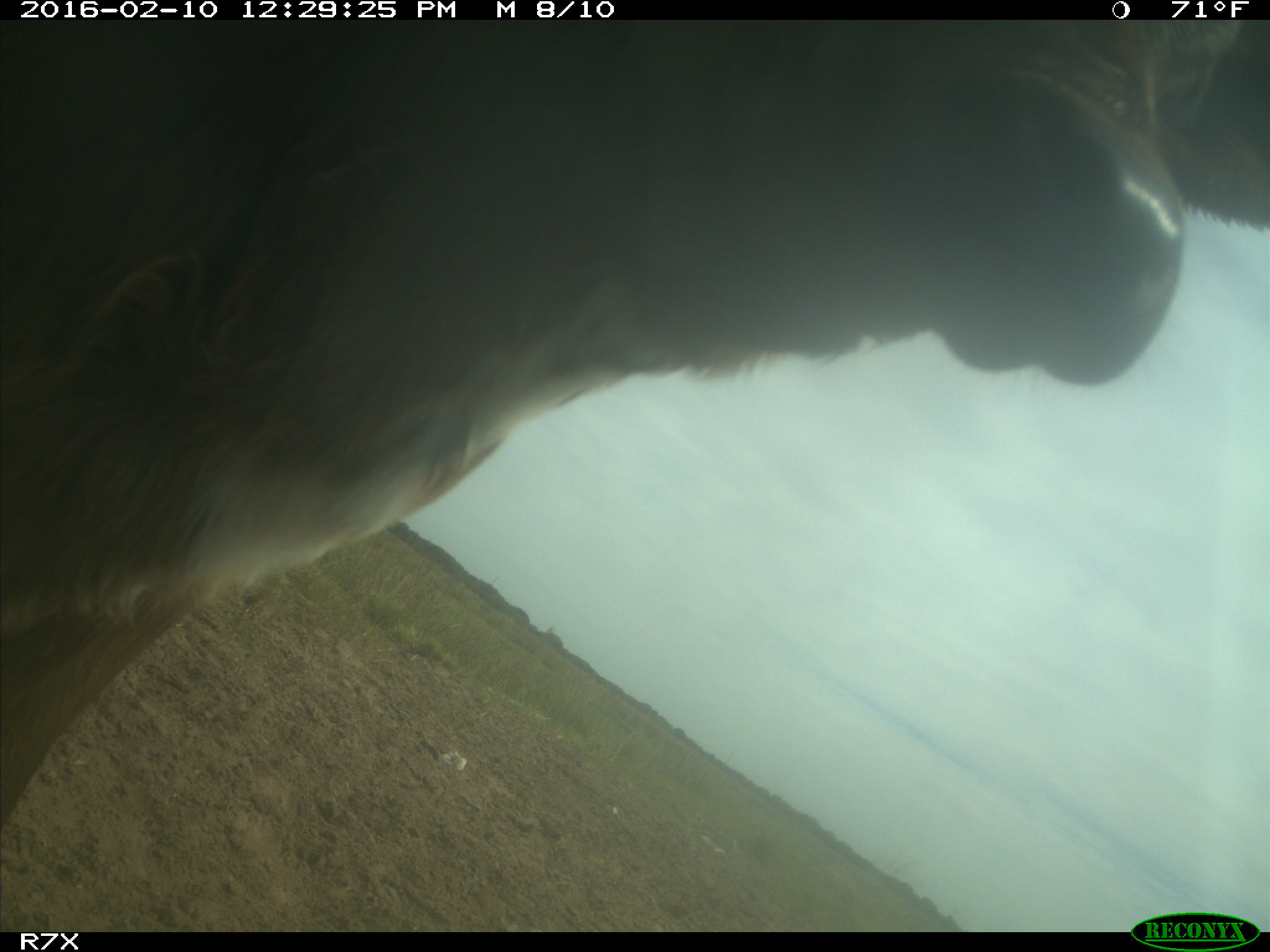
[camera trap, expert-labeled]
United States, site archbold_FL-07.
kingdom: Animalia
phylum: Chordata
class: Mammalia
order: Artiodactyla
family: Bovidae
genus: Bos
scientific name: Bos taurus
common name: domestic cow